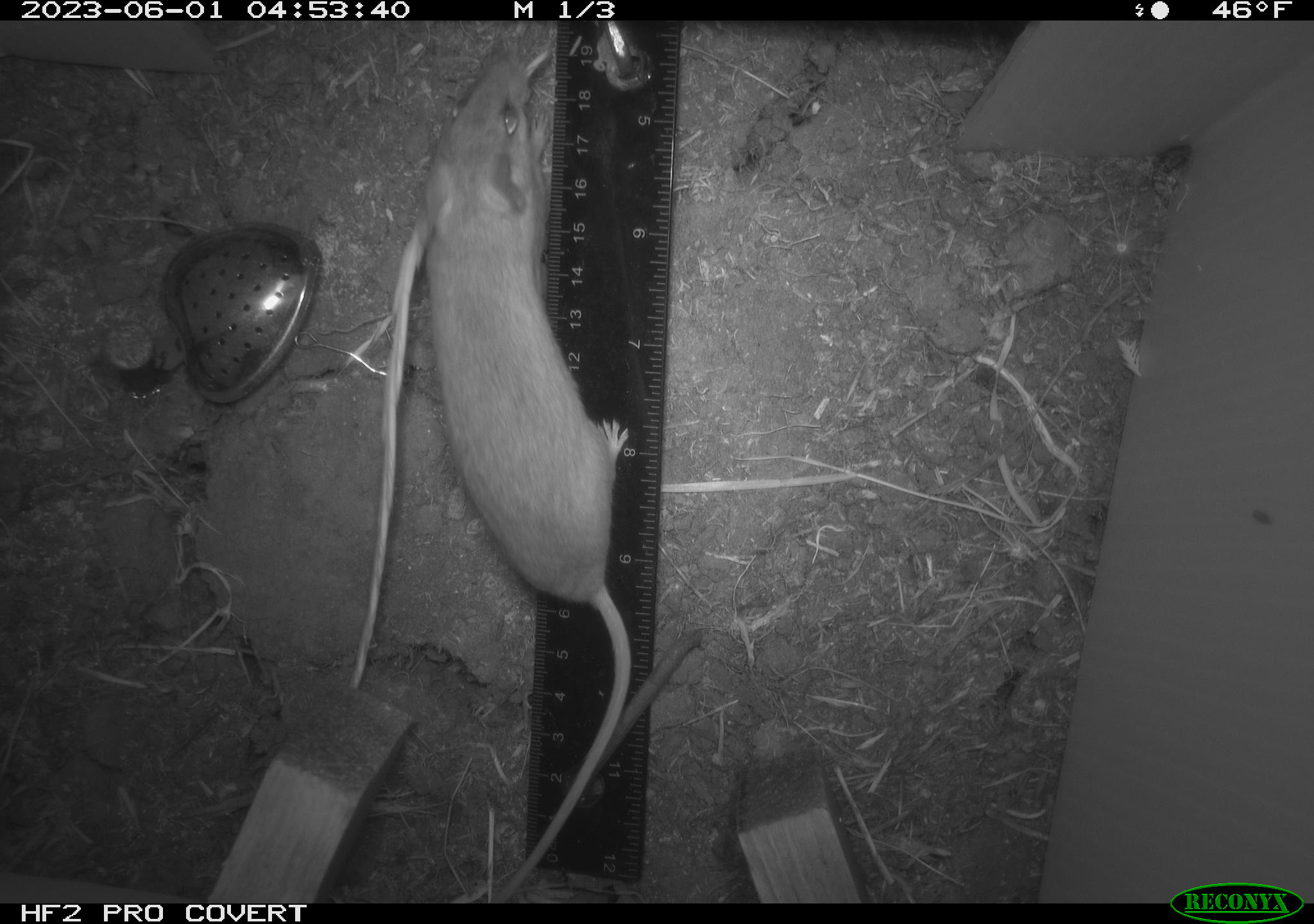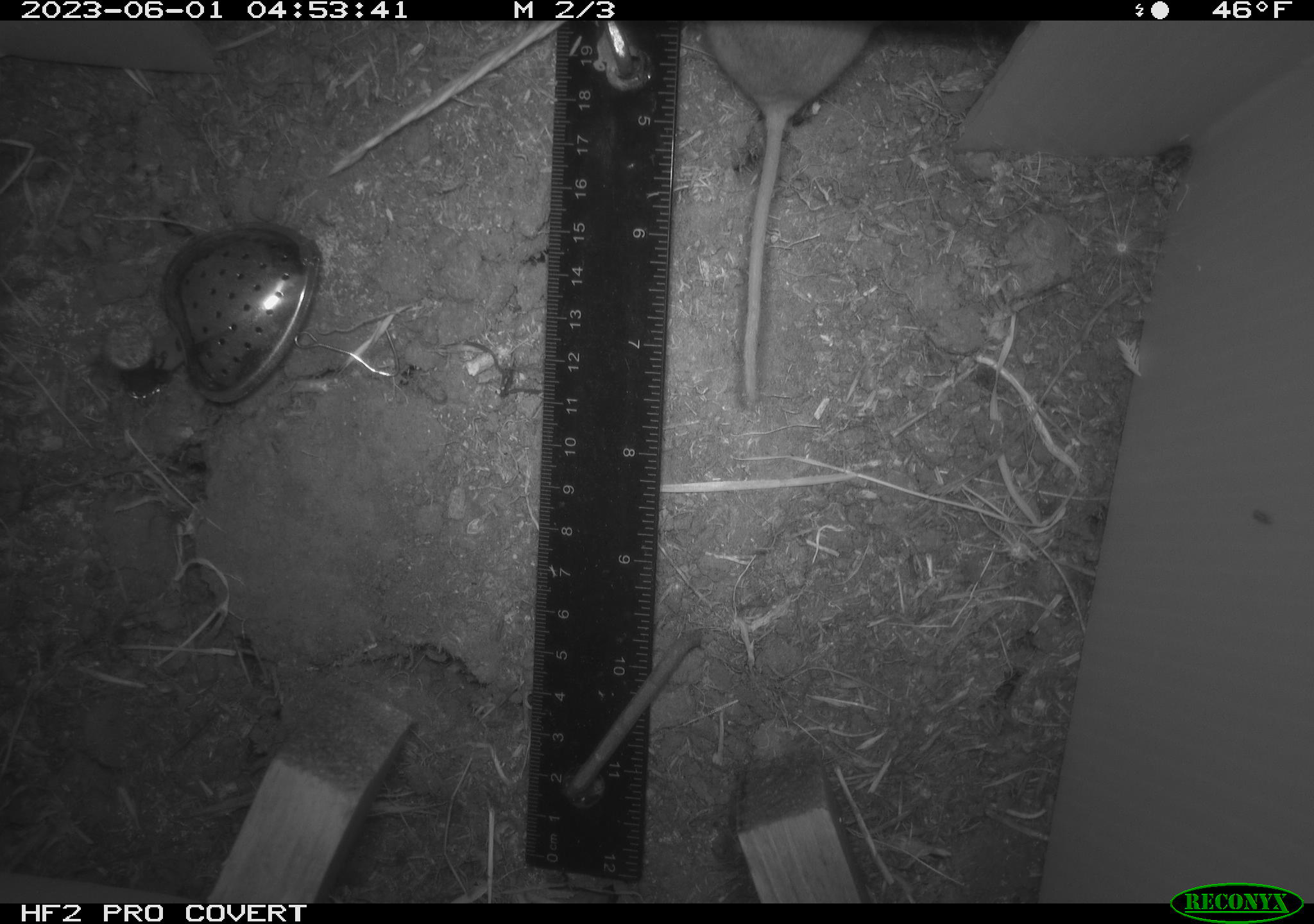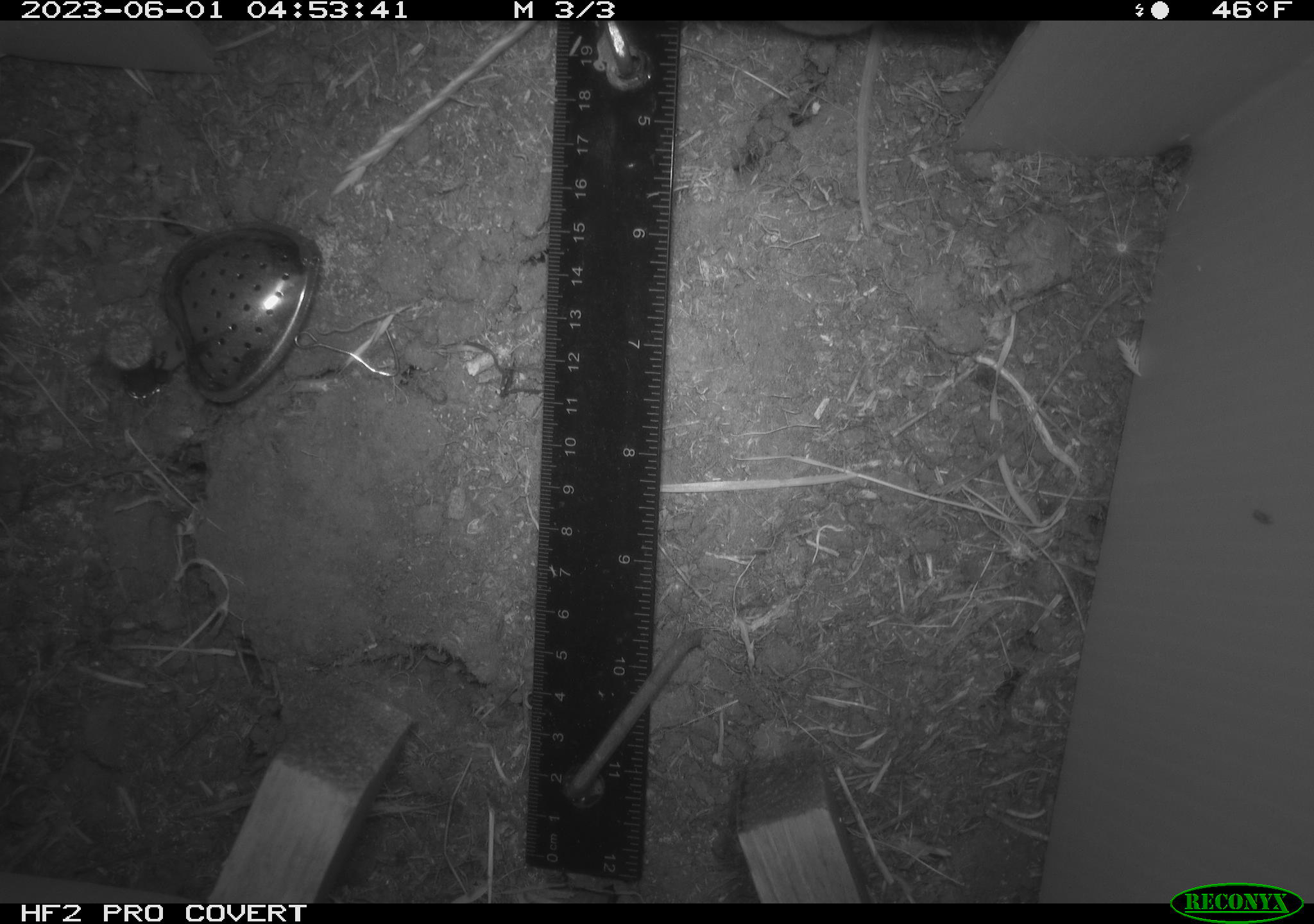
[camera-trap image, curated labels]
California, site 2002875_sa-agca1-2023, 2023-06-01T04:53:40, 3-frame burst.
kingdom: Animalia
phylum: Chordata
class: Mammalia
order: Rodentia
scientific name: Rodentia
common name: mouse species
Mouse species (Rodentia).